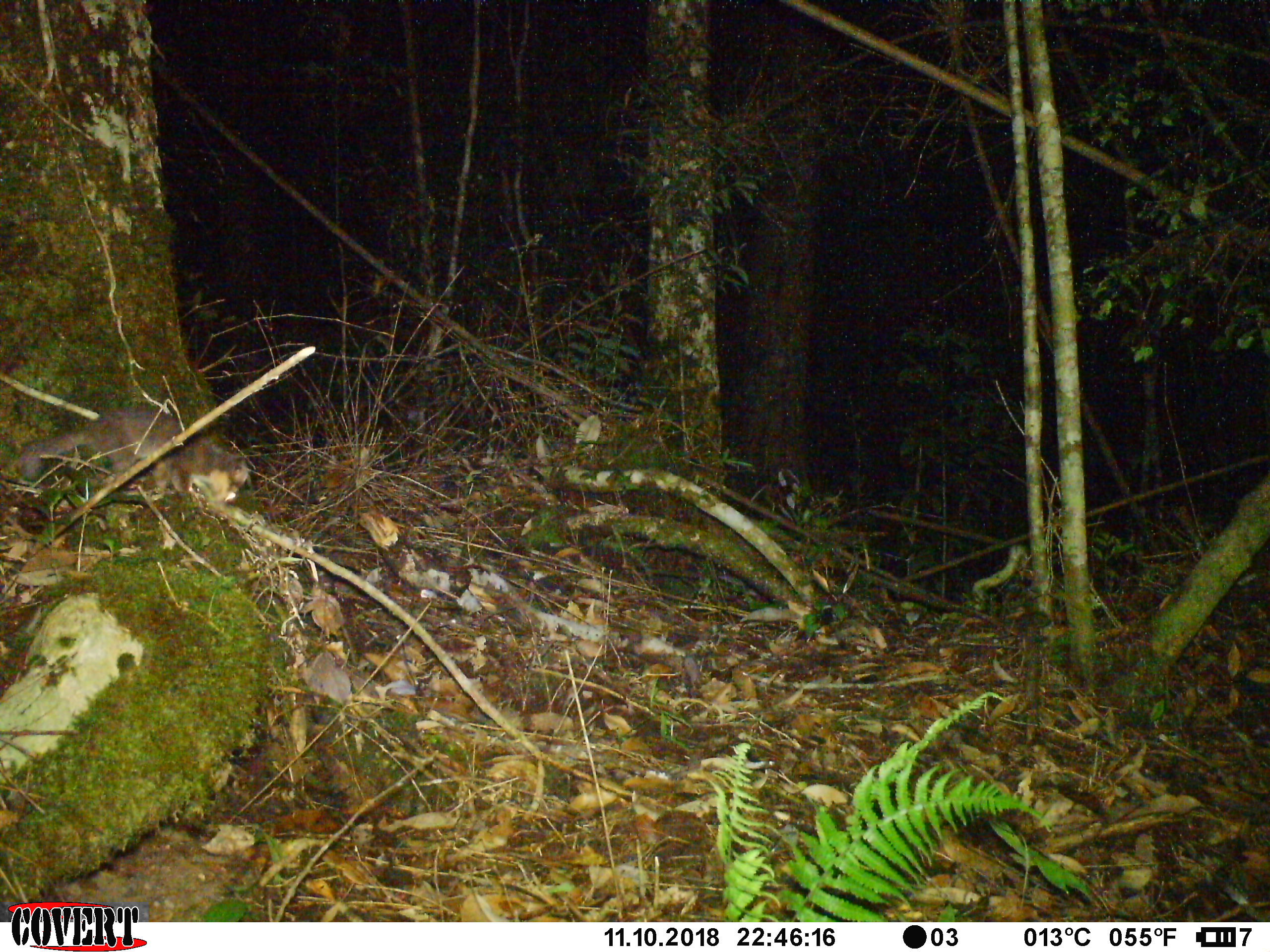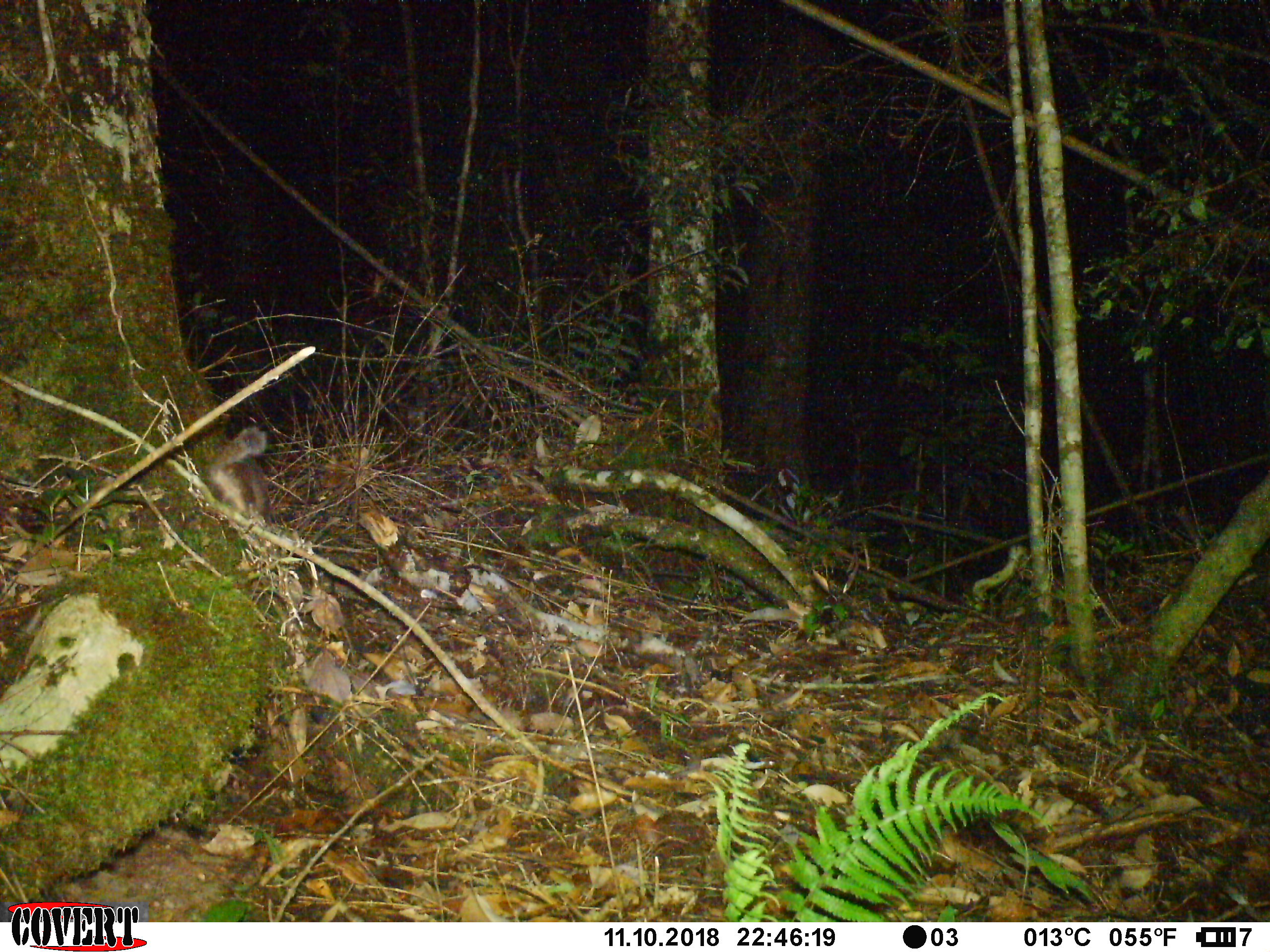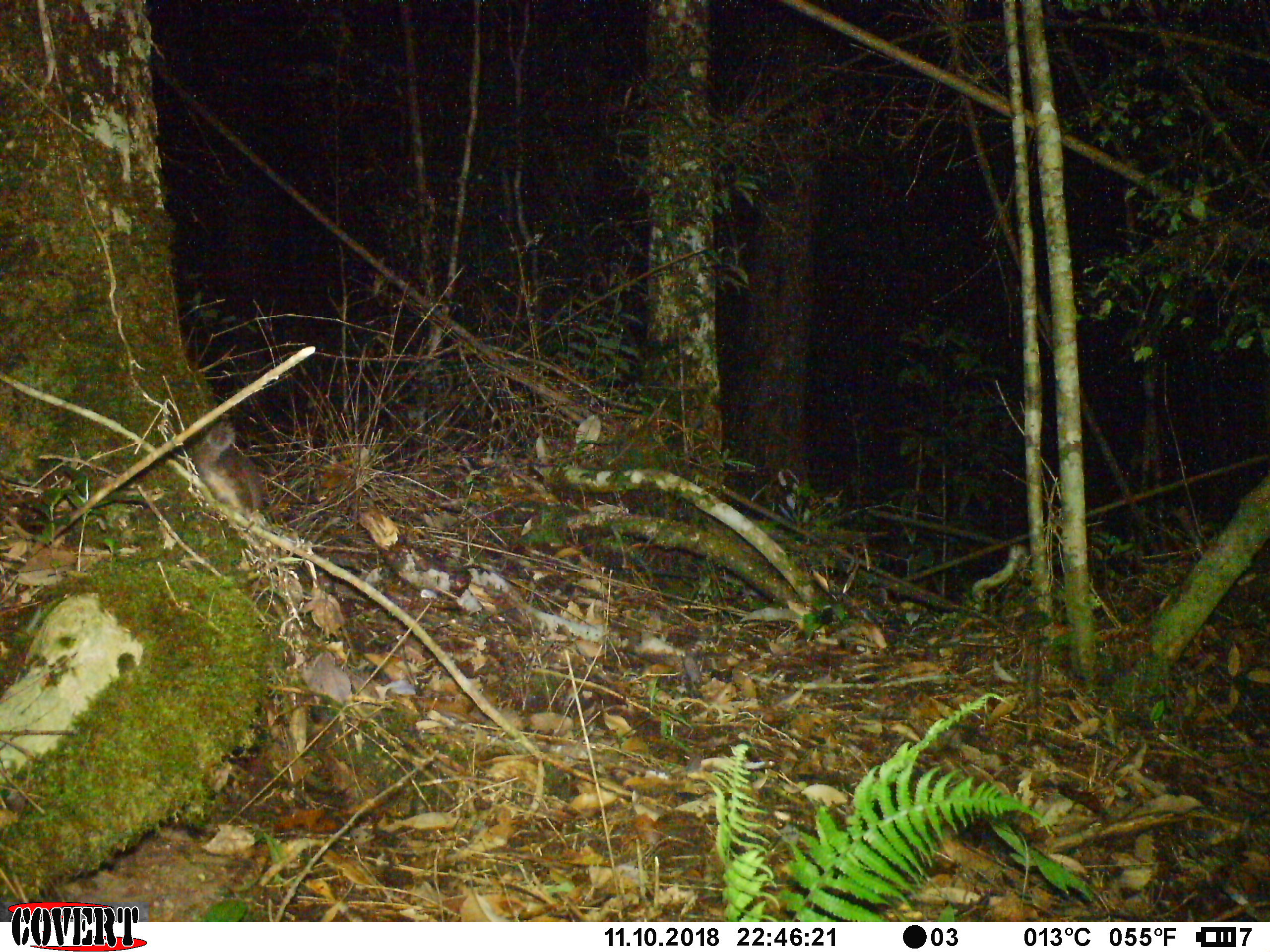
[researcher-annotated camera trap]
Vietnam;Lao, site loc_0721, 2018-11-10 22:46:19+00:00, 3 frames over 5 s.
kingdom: Animalia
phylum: Chordata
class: Mammalia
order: Carnivora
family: Mustelidae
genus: Melogale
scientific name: Melogale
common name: ferret badger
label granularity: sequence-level